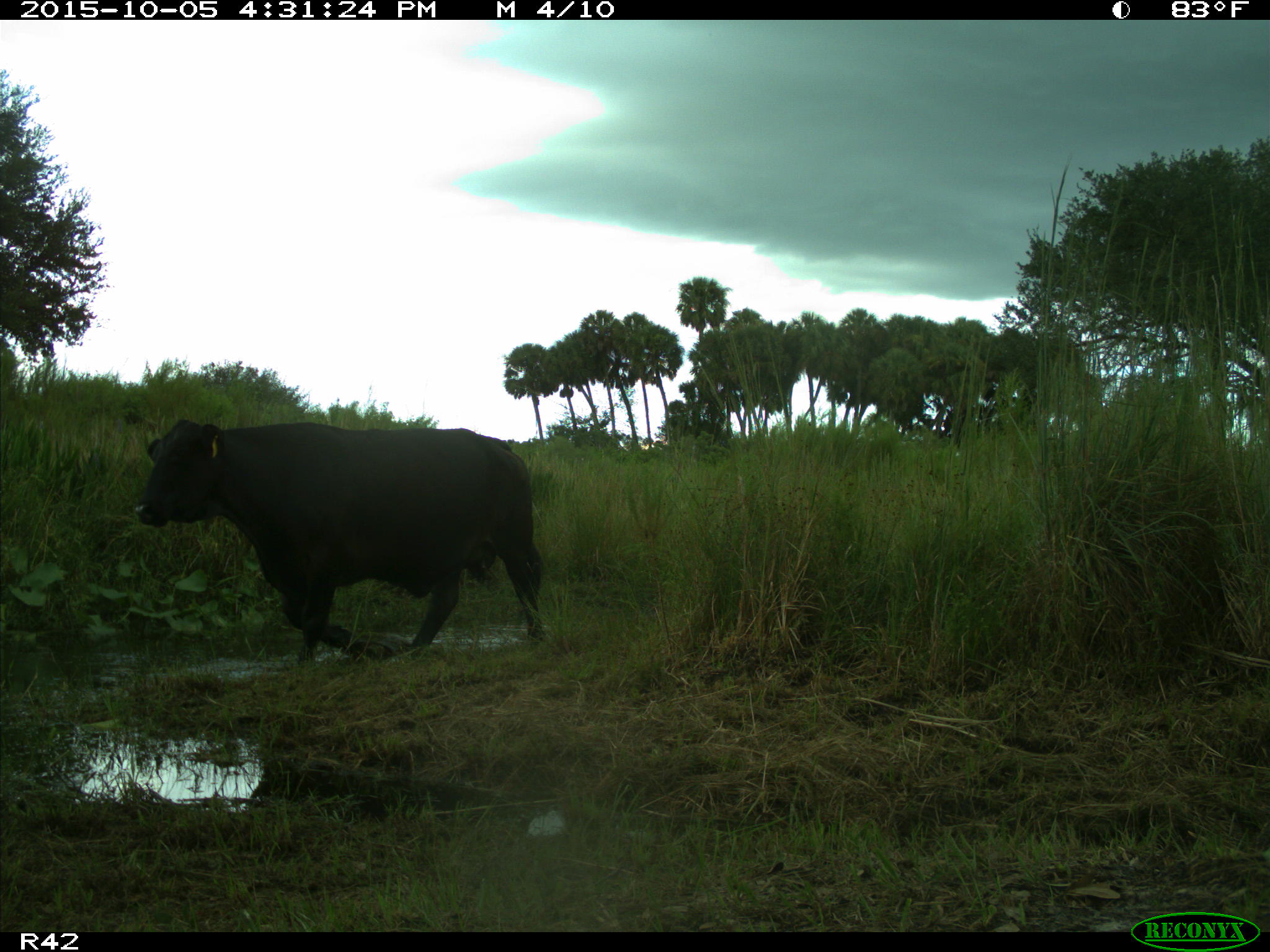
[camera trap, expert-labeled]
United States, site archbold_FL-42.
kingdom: Animalia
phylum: Chordata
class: Mammalia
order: Artiodactyla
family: Bovidae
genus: Bos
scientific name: Bos taurus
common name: domestic cow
Bos taurus (domestic cow).